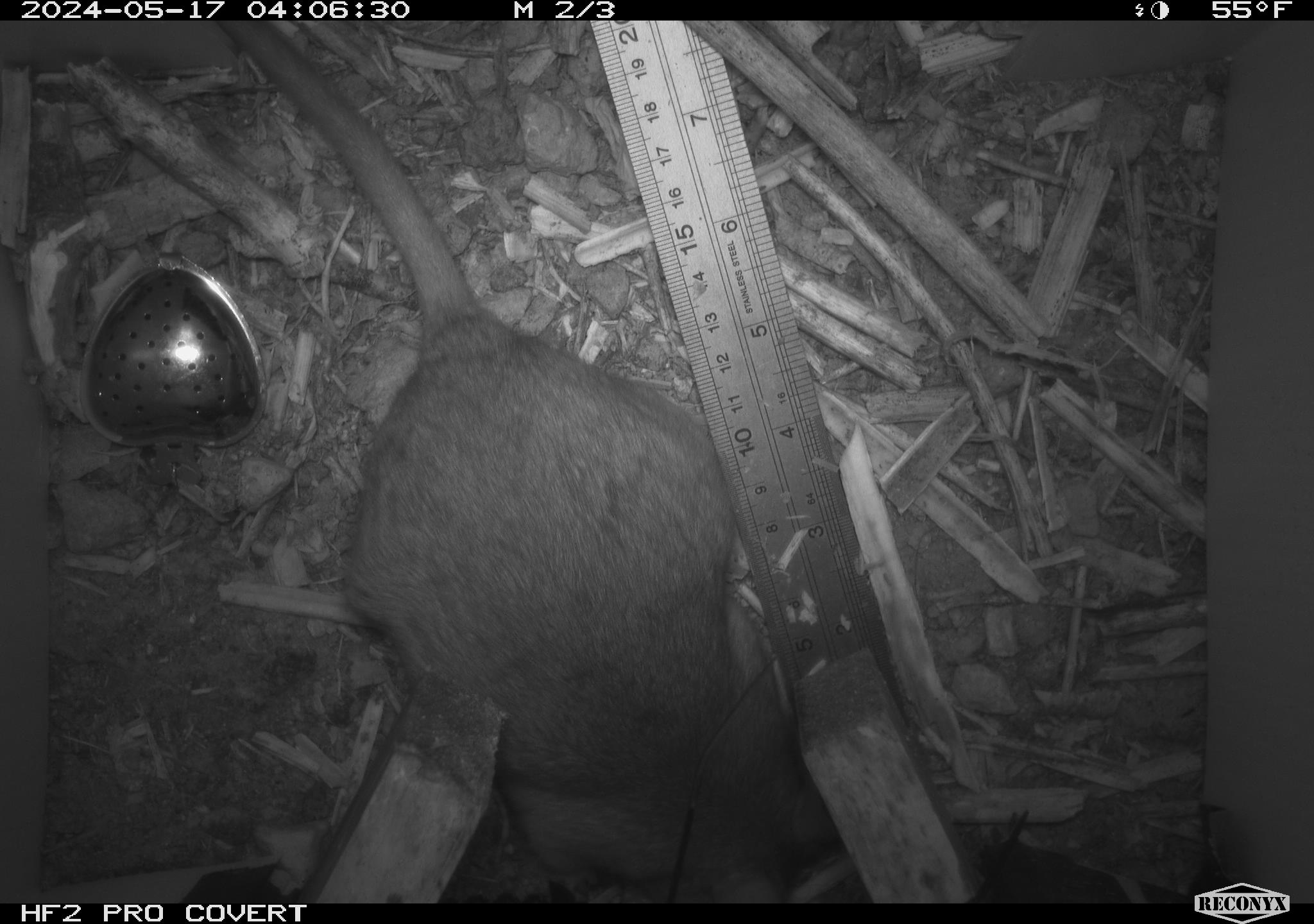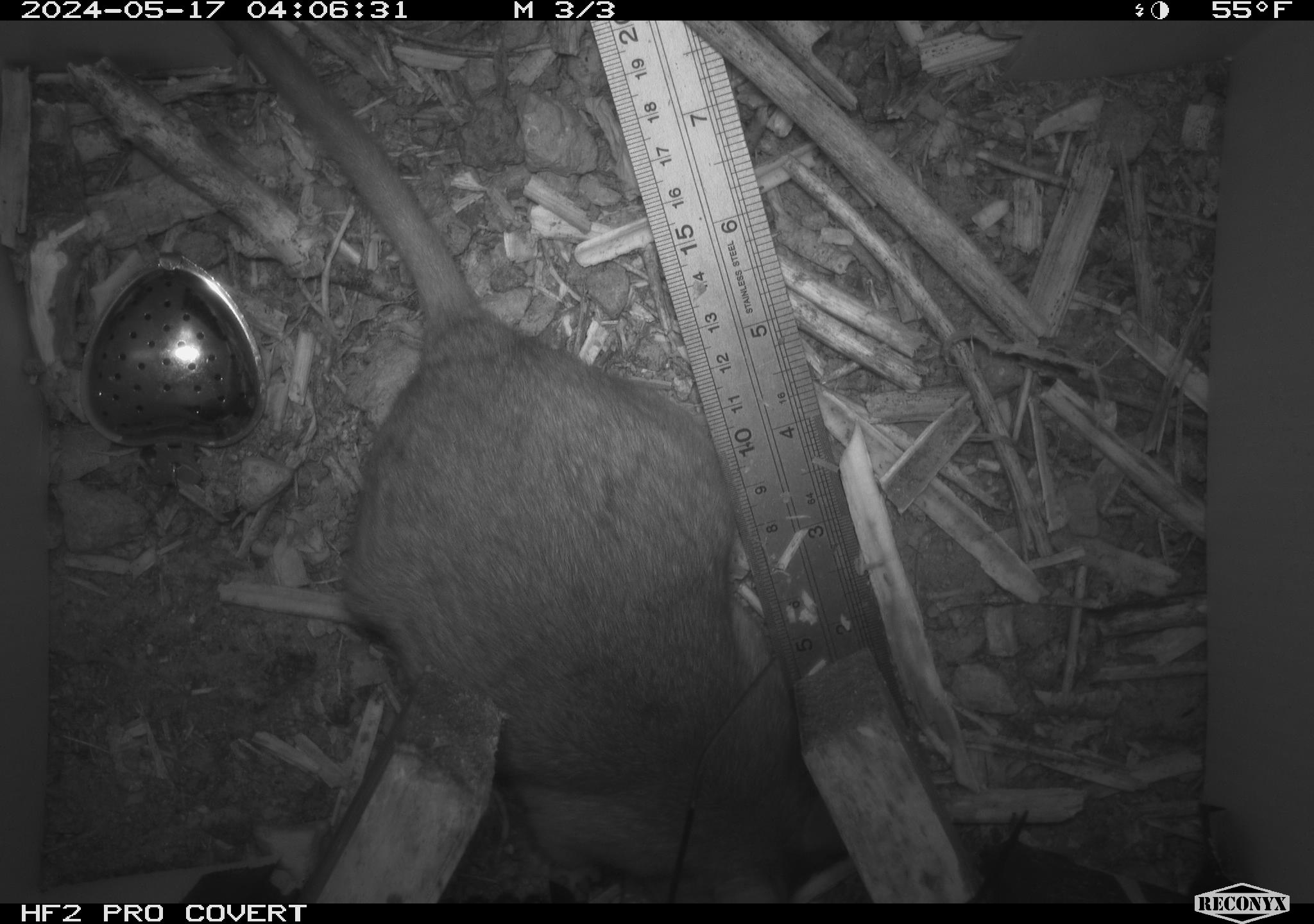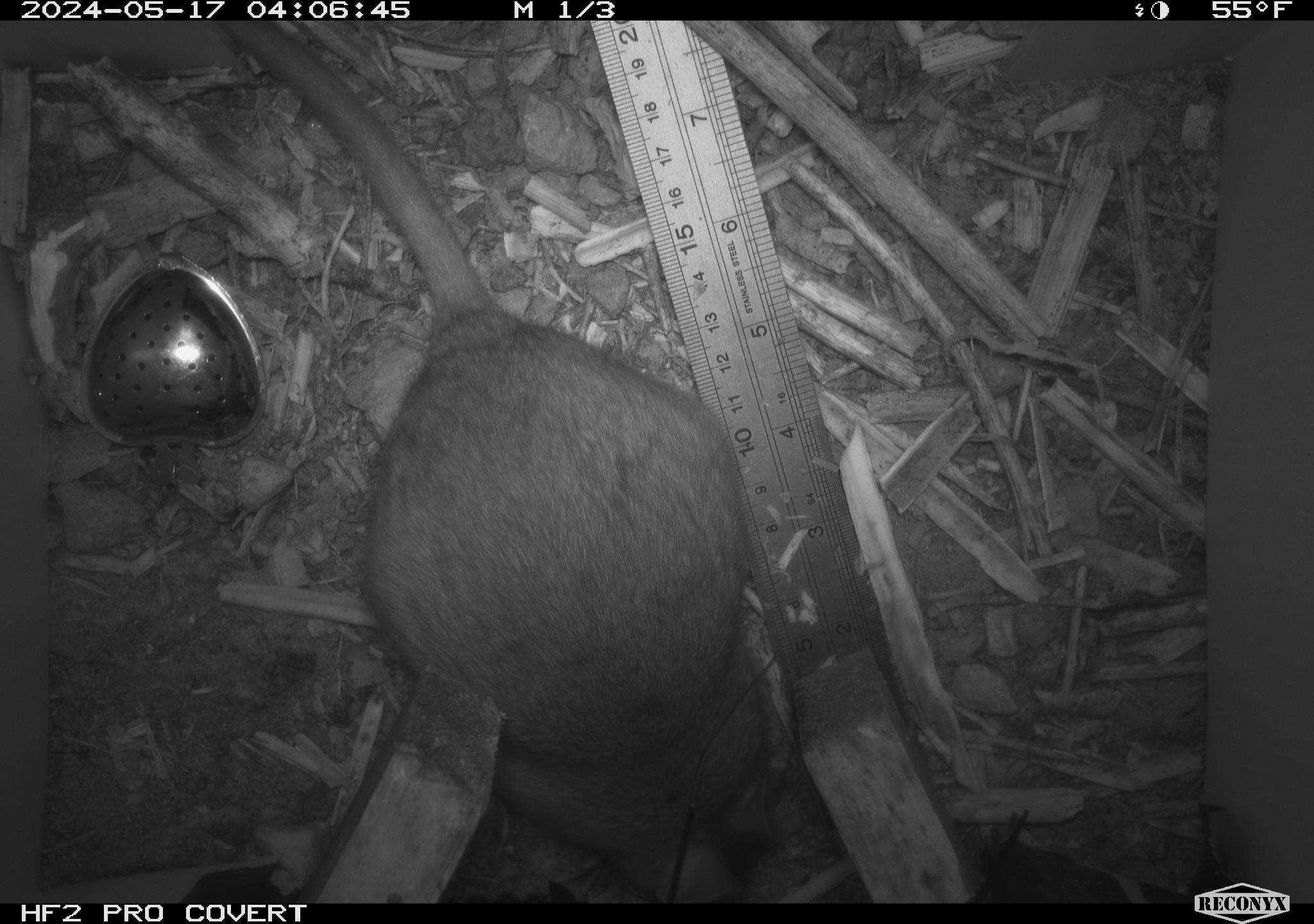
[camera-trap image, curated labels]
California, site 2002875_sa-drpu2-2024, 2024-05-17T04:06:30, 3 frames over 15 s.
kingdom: Animalia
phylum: Chordata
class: Mammalia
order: Rodentia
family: Cricetidae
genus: Neotoma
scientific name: Neotoma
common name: pack rat or woodrat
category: neotoma species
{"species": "neotoma species (pack rat or woodrat) (Neotoma)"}